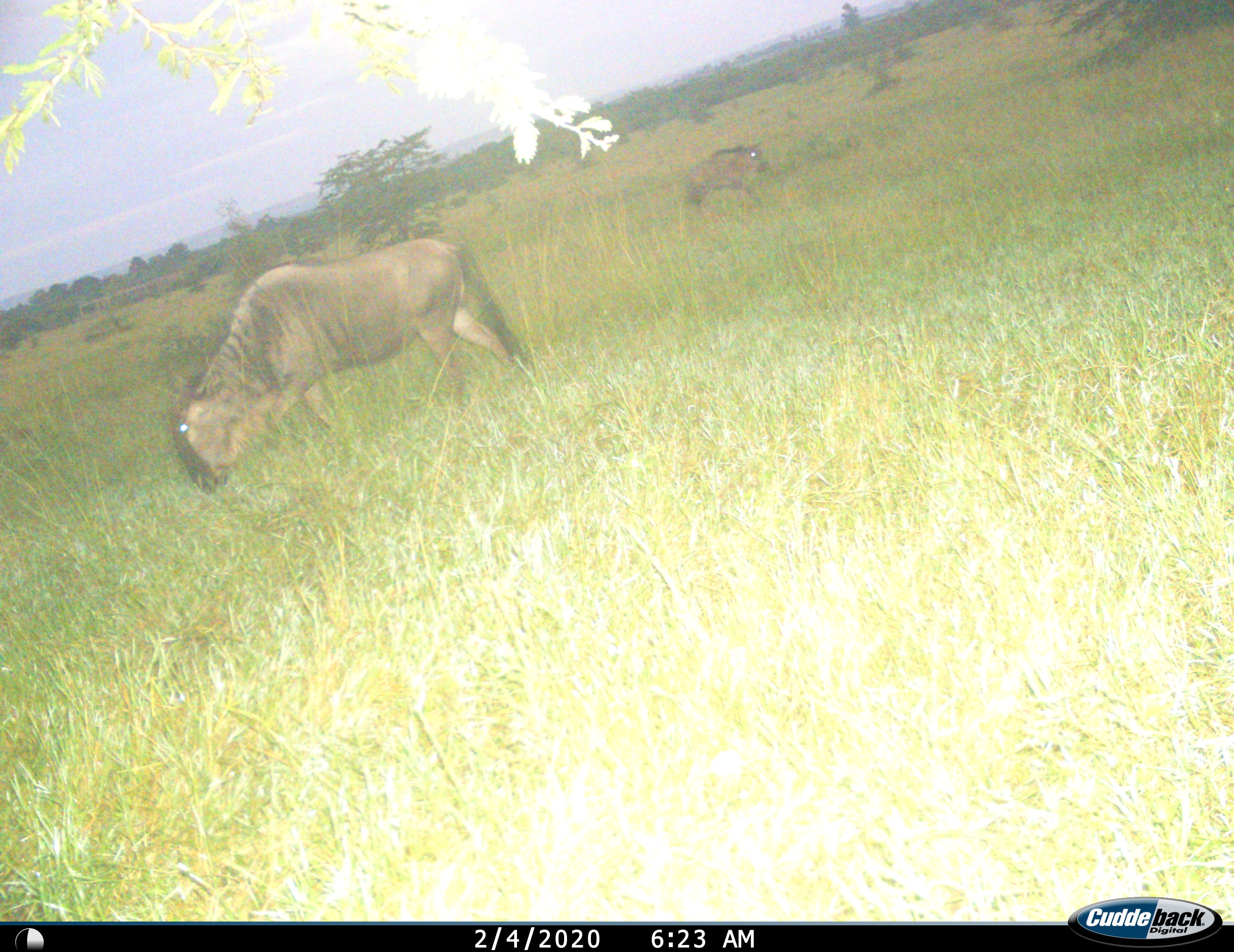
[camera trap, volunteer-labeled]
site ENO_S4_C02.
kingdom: Animalia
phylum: Chordata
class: Mammalia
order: Artiodactyla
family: Bovidae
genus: Connochaetes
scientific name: Connochaetes taurinus taurinus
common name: blue wildebeest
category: wildebeestblue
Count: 2.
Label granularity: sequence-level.